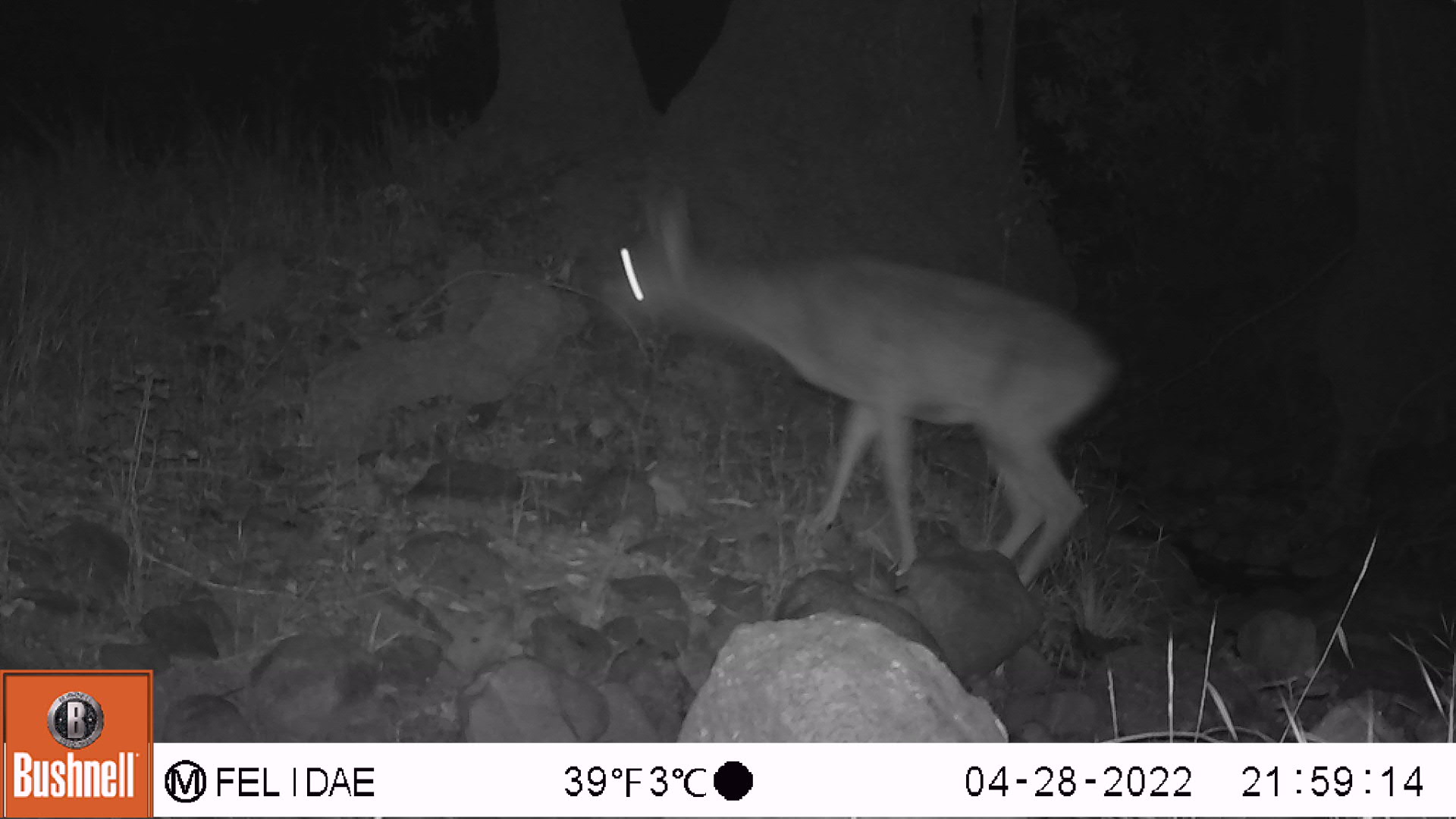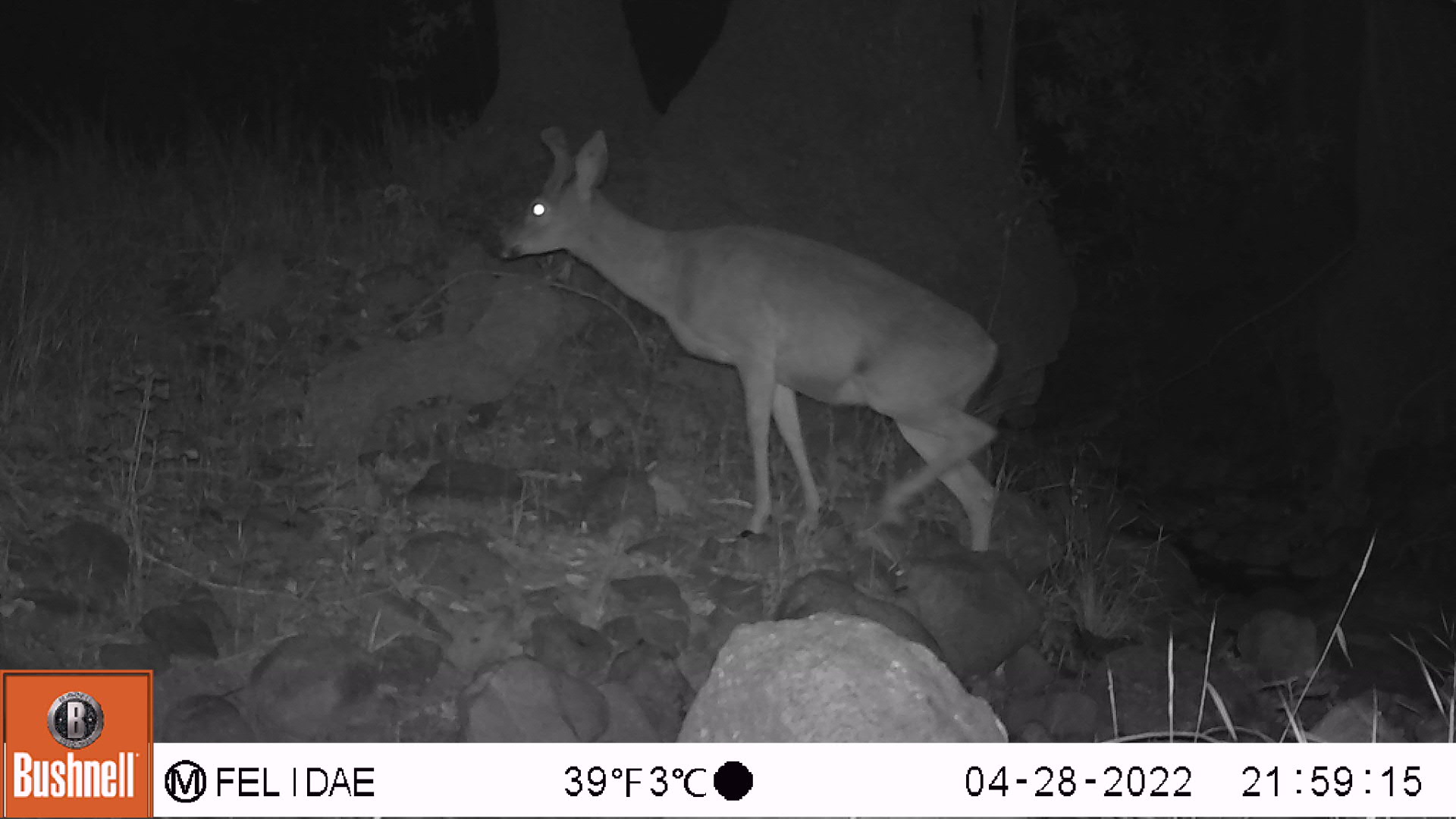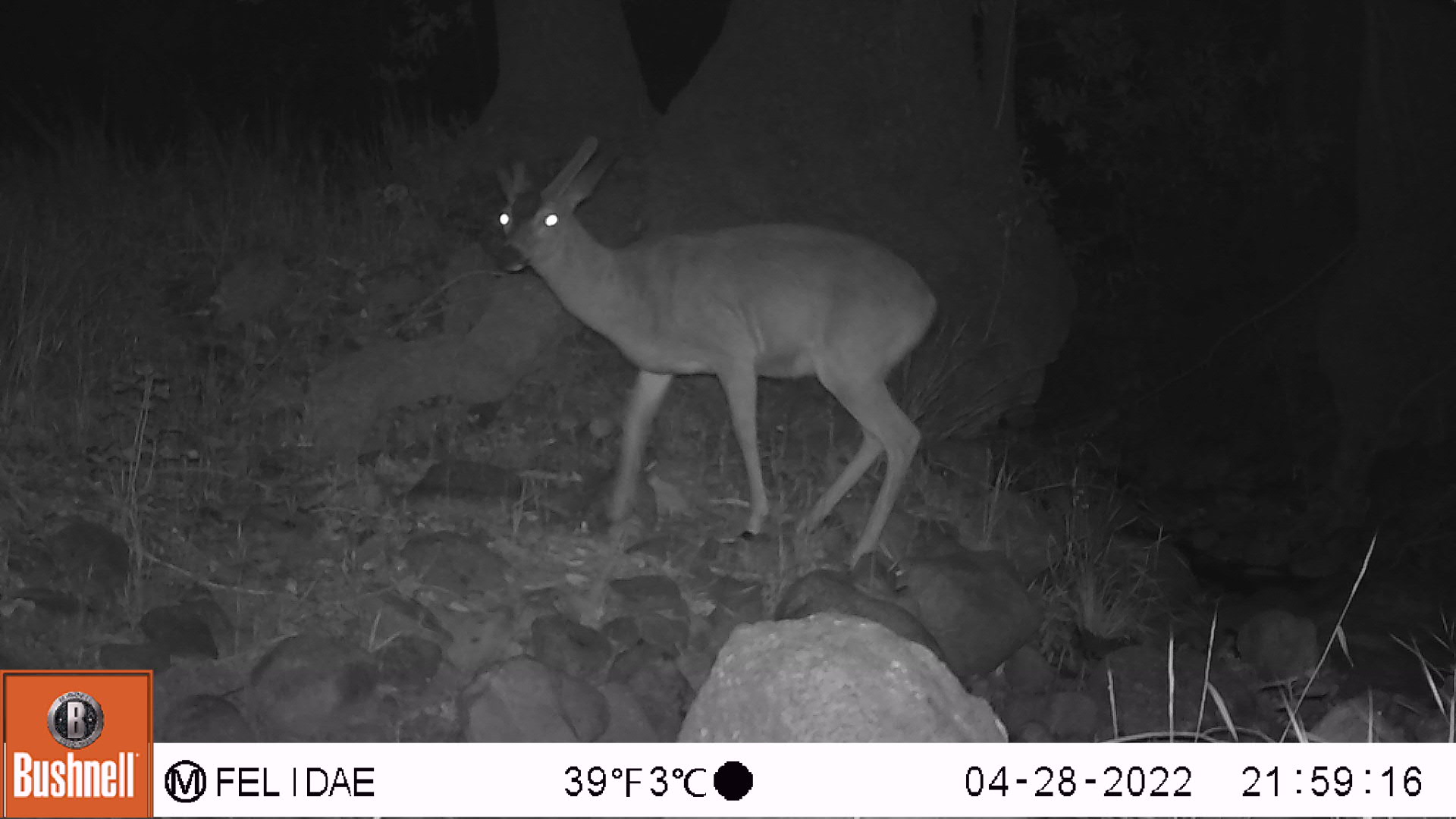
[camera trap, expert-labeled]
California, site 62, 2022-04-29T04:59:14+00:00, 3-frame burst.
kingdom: Animalia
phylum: Chordata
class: Mammalia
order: Artiodactyla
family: Cervidae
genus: Odocoileus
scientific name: Odocoileus hemionus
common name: mule deer